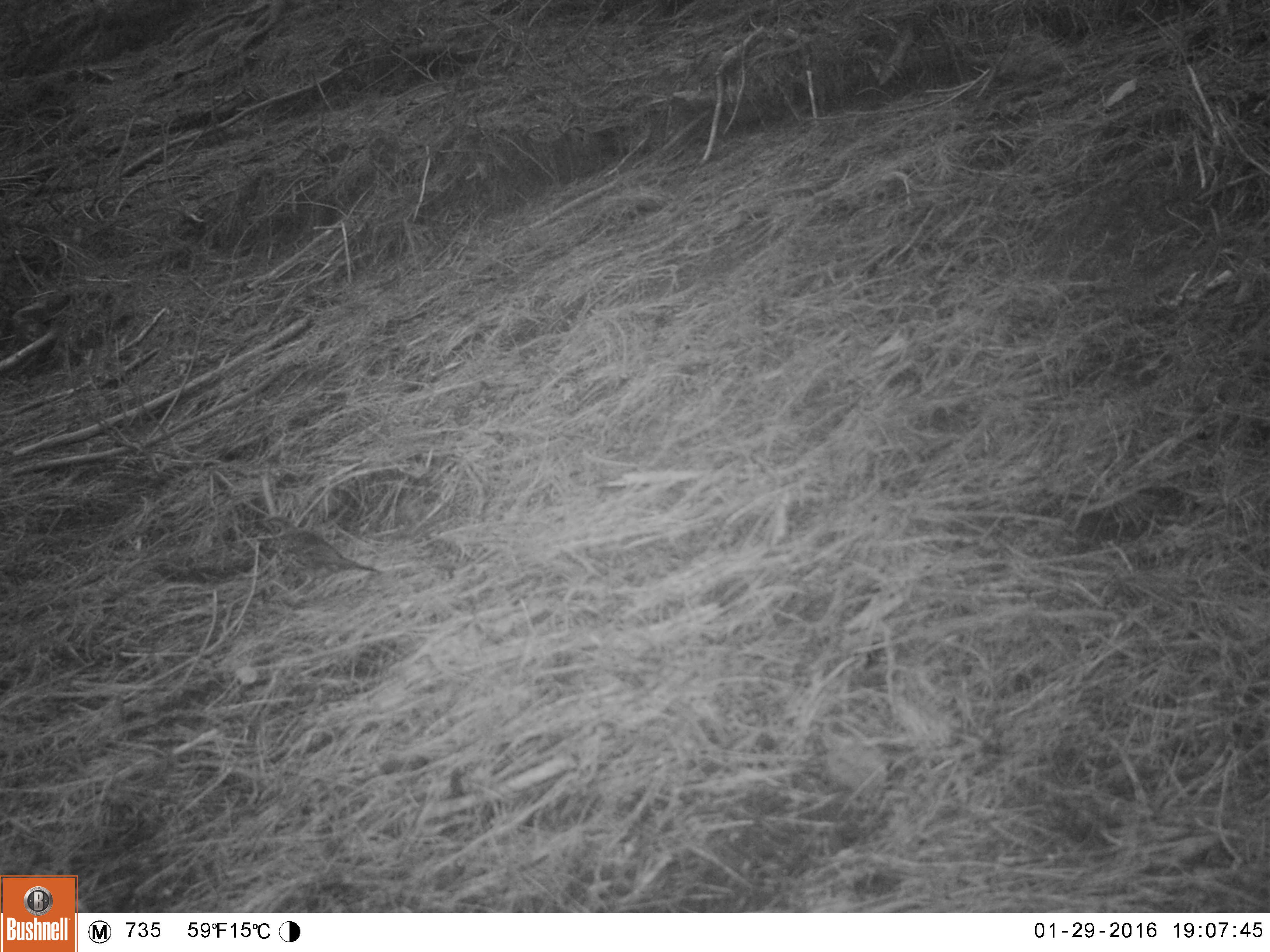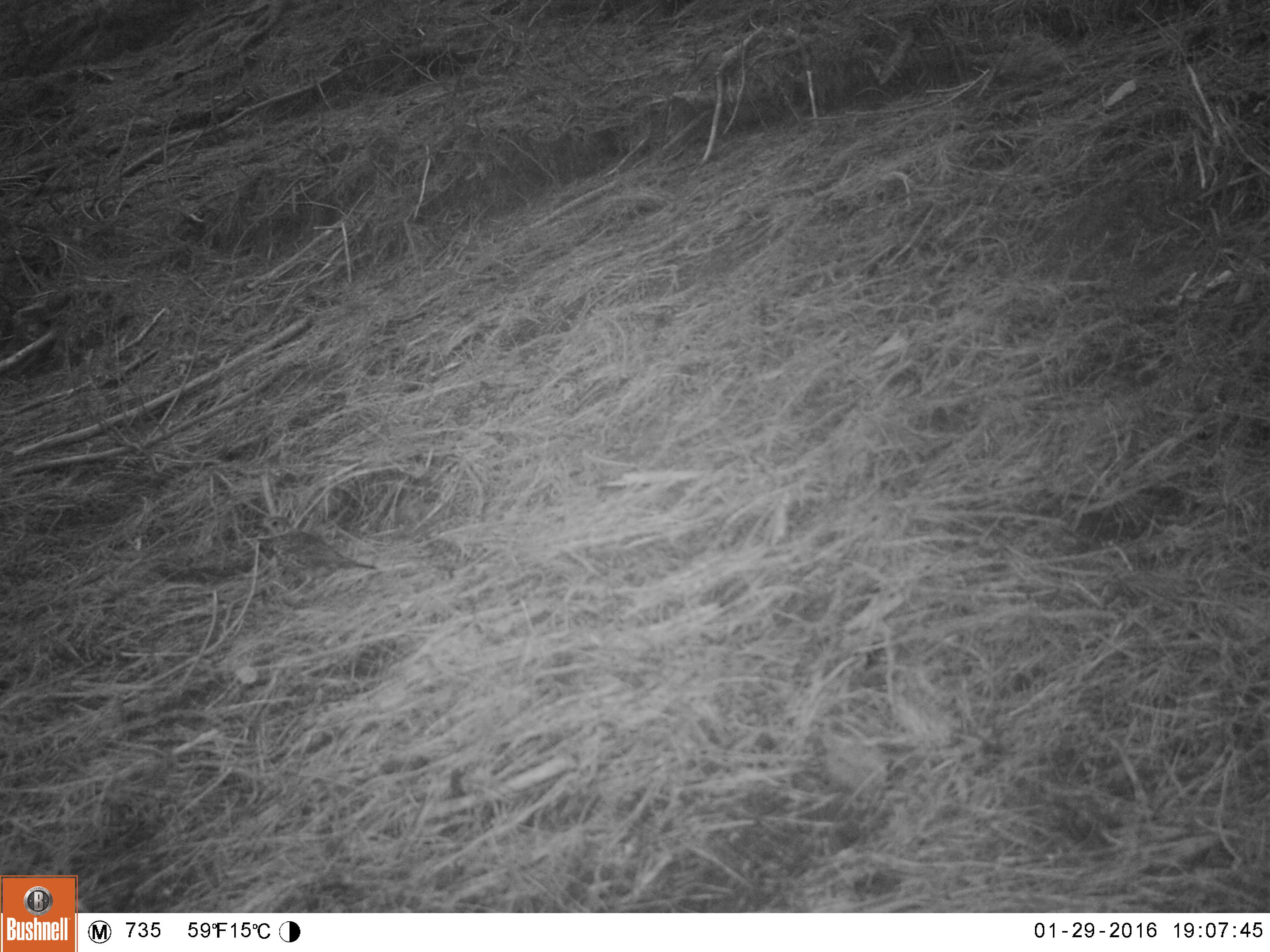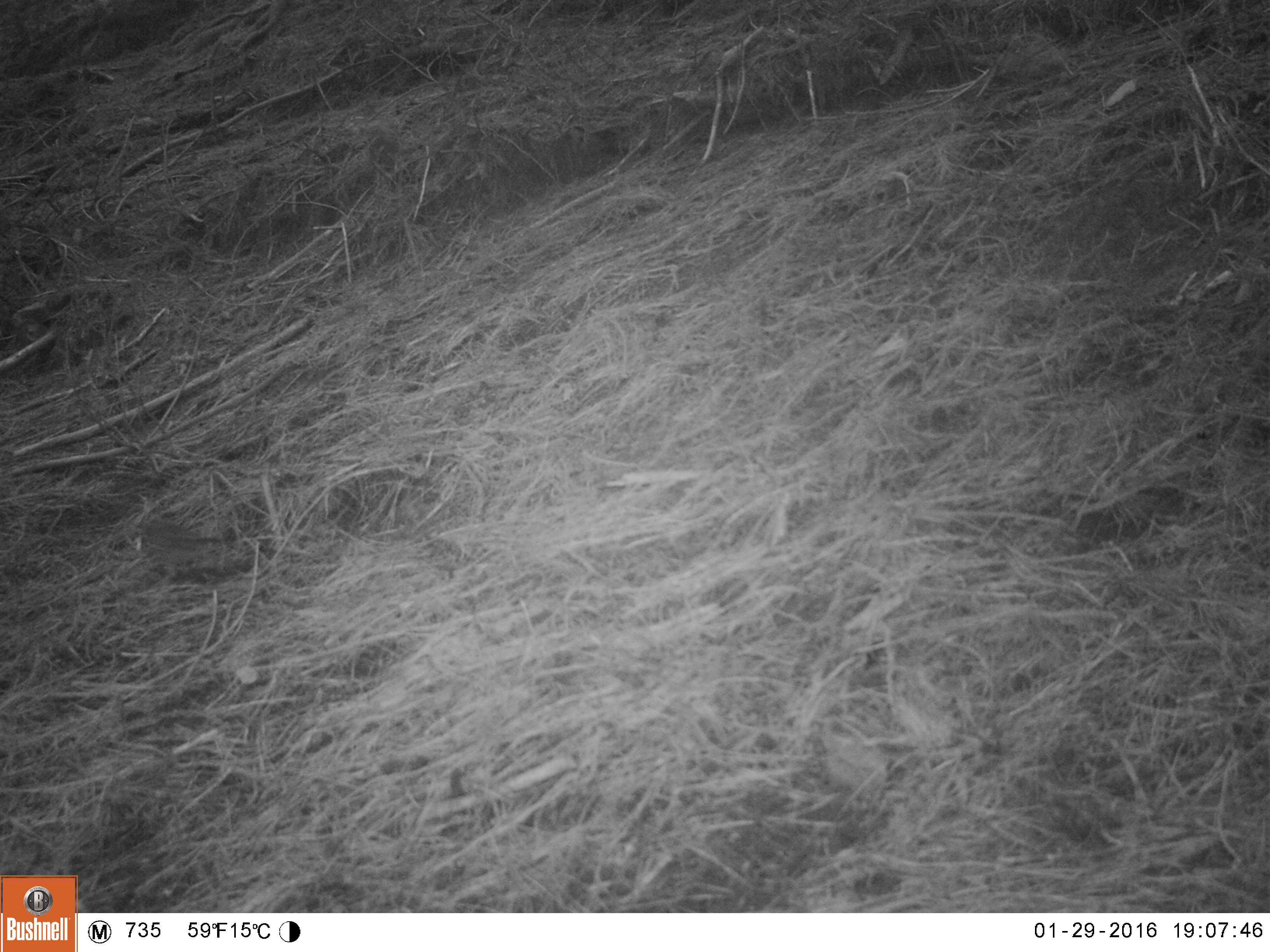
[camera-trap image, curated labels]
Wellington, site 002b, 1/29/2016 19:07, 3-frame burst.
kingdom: Animalia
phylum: Chordata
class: Aves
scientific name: Aves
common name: bird